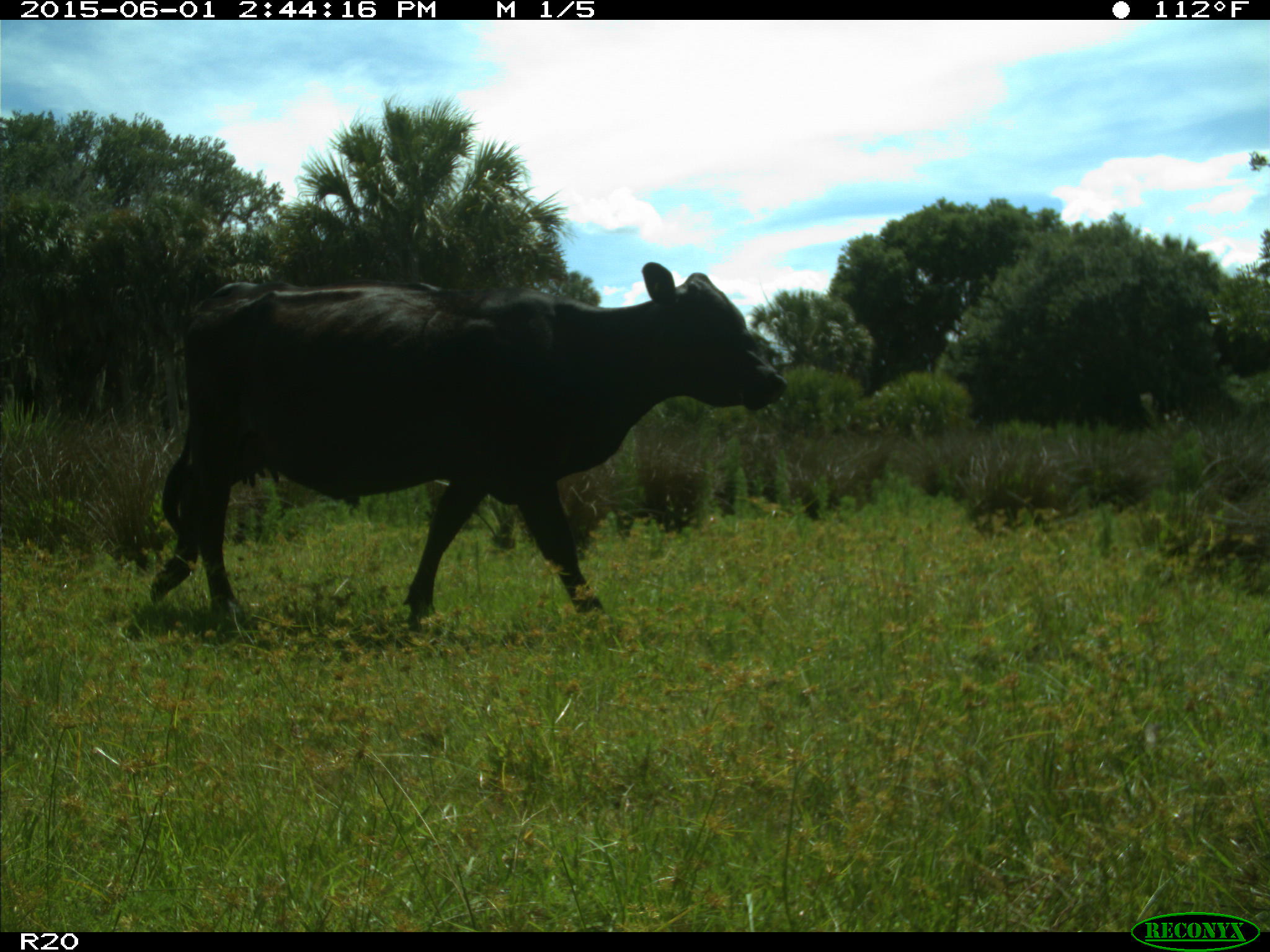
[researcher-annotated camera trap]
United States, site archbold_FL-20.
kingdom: Animalia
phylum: Chordata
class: Mammalia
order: Artiodactyla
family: Bovidae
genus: Bos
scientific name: Bos taurus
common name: domestic cow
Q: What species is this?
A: Bos taurus (domestic cow).